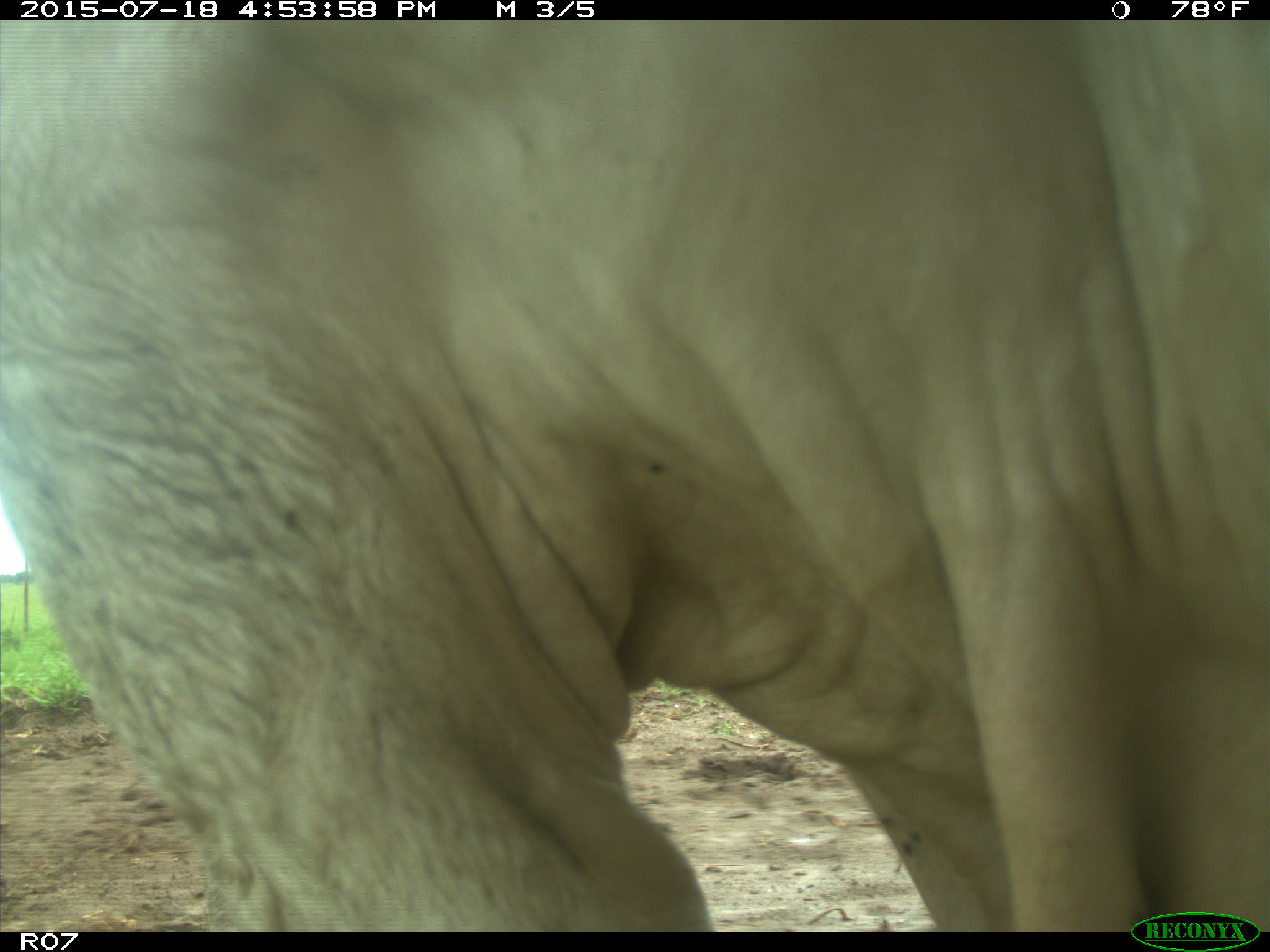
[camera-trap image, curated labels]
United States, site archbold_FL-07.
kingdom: Animalia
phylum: Chordata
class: Mammalia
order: Artiodactyla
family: Bovidae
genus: Bos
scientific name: Bos taurus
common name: domestic cow